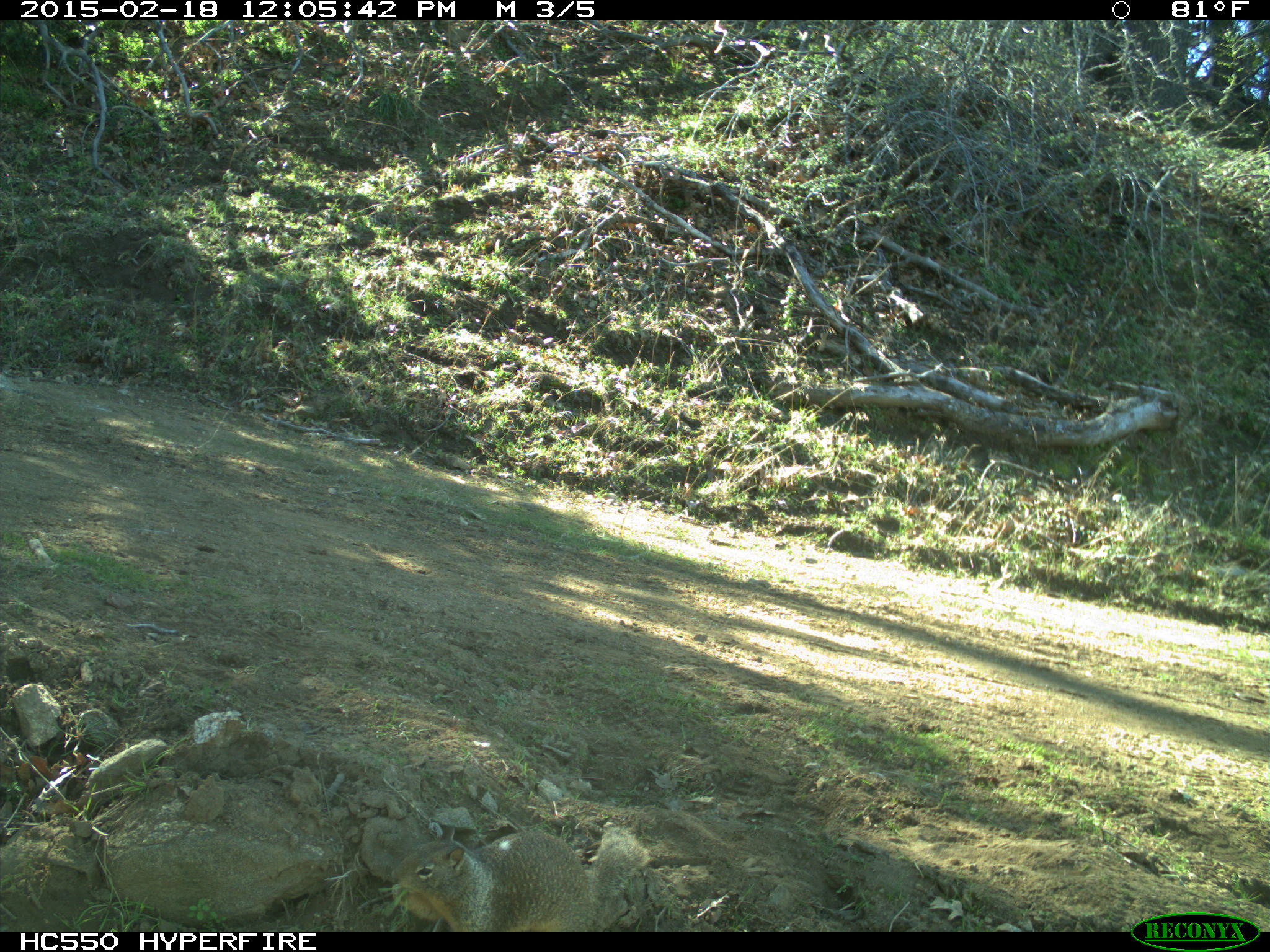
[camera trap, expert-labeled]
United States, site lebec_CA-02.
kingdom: Animalia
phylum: Chordata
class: Mammalia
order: Rodentia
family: Sciuridae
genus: Otospermophilus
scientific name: Otospermophilus beecheyi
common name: california ground squirrel